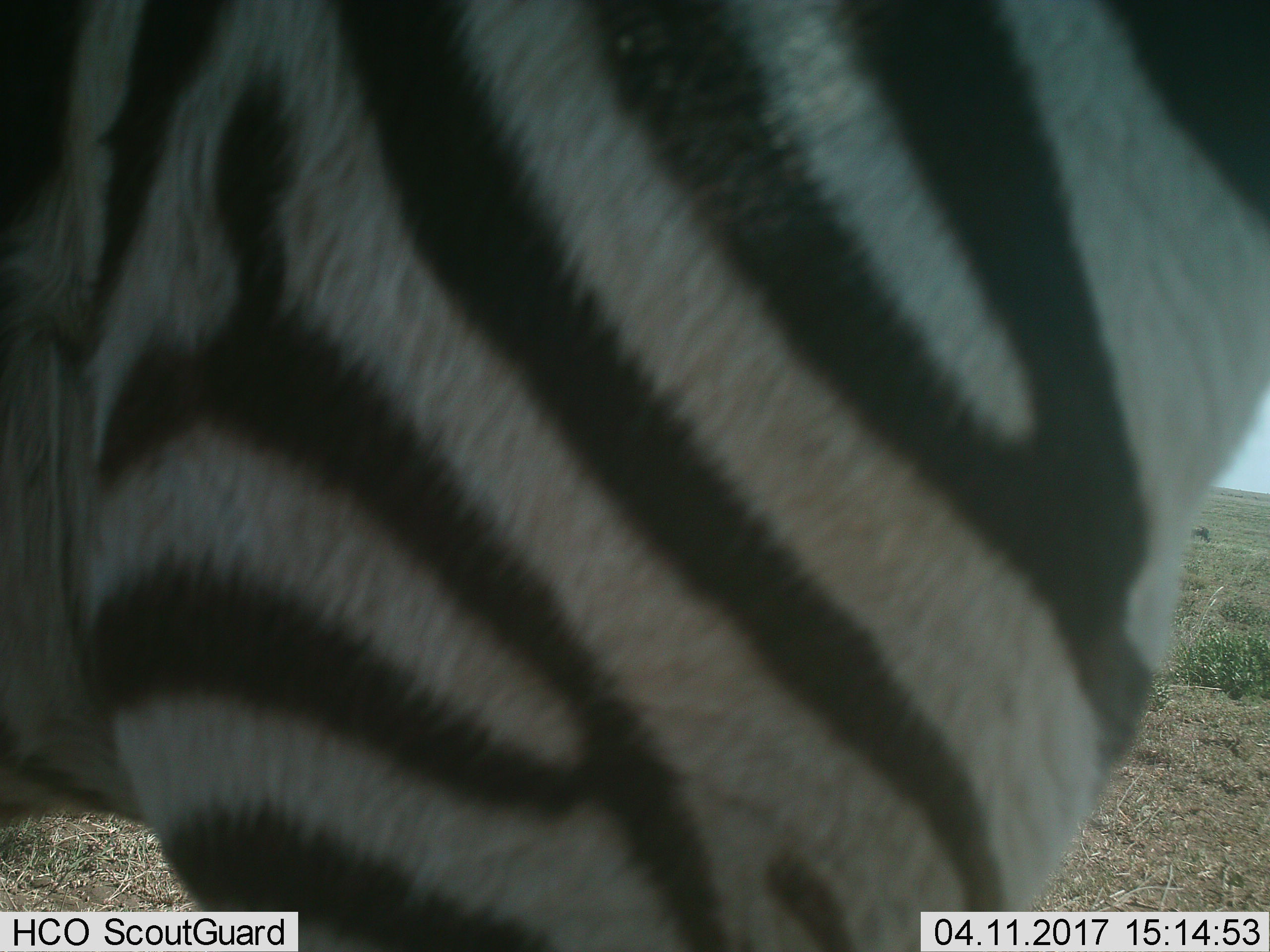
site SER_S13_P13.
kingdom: Animalia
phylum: Chordata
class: Mammalia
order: Perissodactyla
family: Equidae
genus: Equus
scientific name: Equus quagga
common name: plains zebra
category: zebraplains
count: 1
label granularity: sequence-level